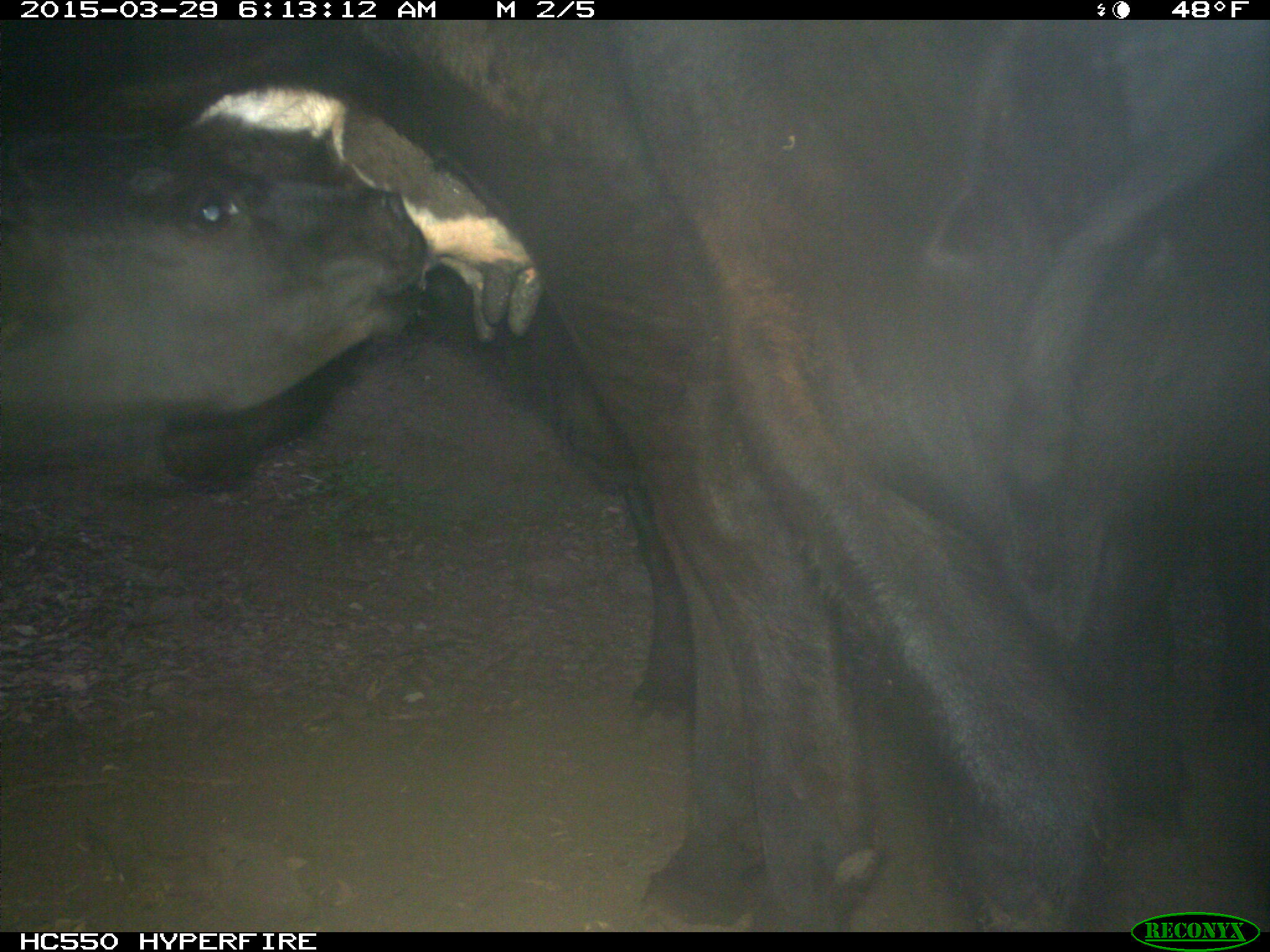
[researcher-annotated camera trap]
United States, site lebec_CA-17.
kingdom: Animalia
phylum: Chordata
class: Mammalia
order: Artiodactyla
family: Bovidae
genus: Bos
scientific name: Bos taurus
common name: domestic cow